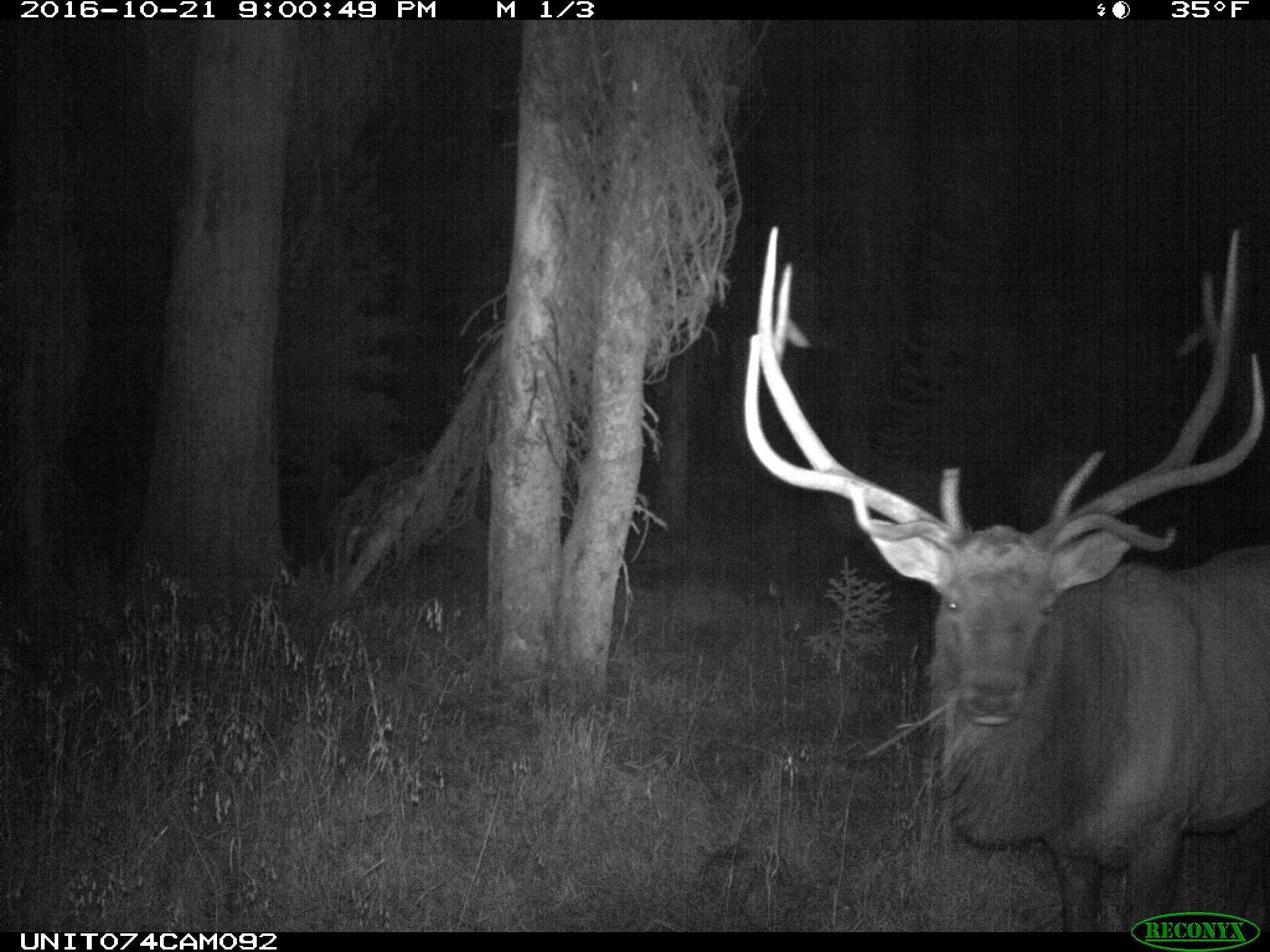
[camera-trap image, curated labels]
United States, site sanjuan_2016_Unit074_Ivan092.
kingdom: Animalia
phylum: Chordata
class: Mammalia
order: Artiodactyla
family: Cervidae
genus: Cervus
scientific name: Cervus elaphus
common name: red deer